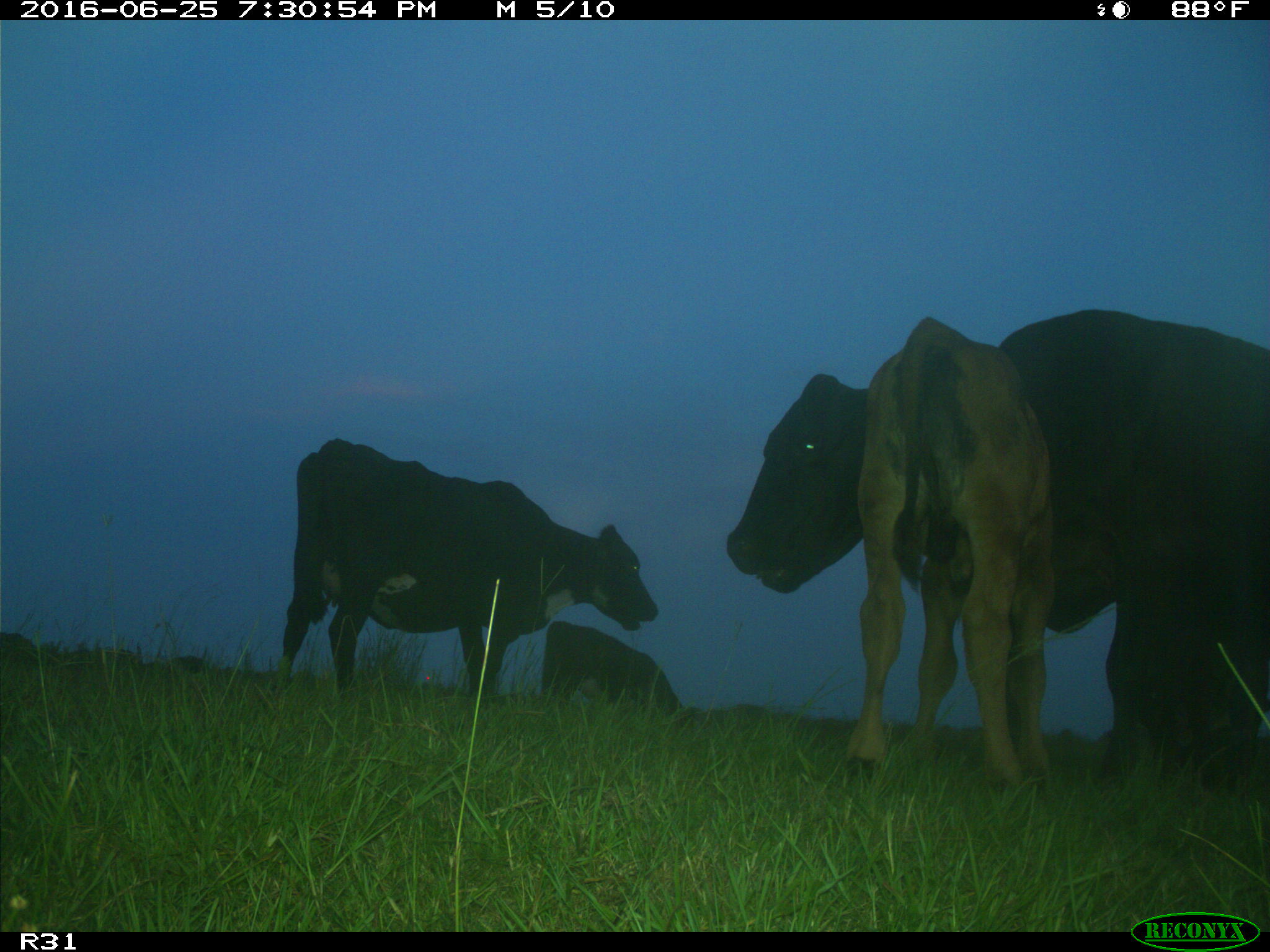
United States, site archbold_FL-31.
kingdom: Animalia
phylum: Chordata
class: Mammalia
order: Artiodactyla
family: Bovidae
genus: Bos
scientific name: Bos taurus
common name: domestic cow